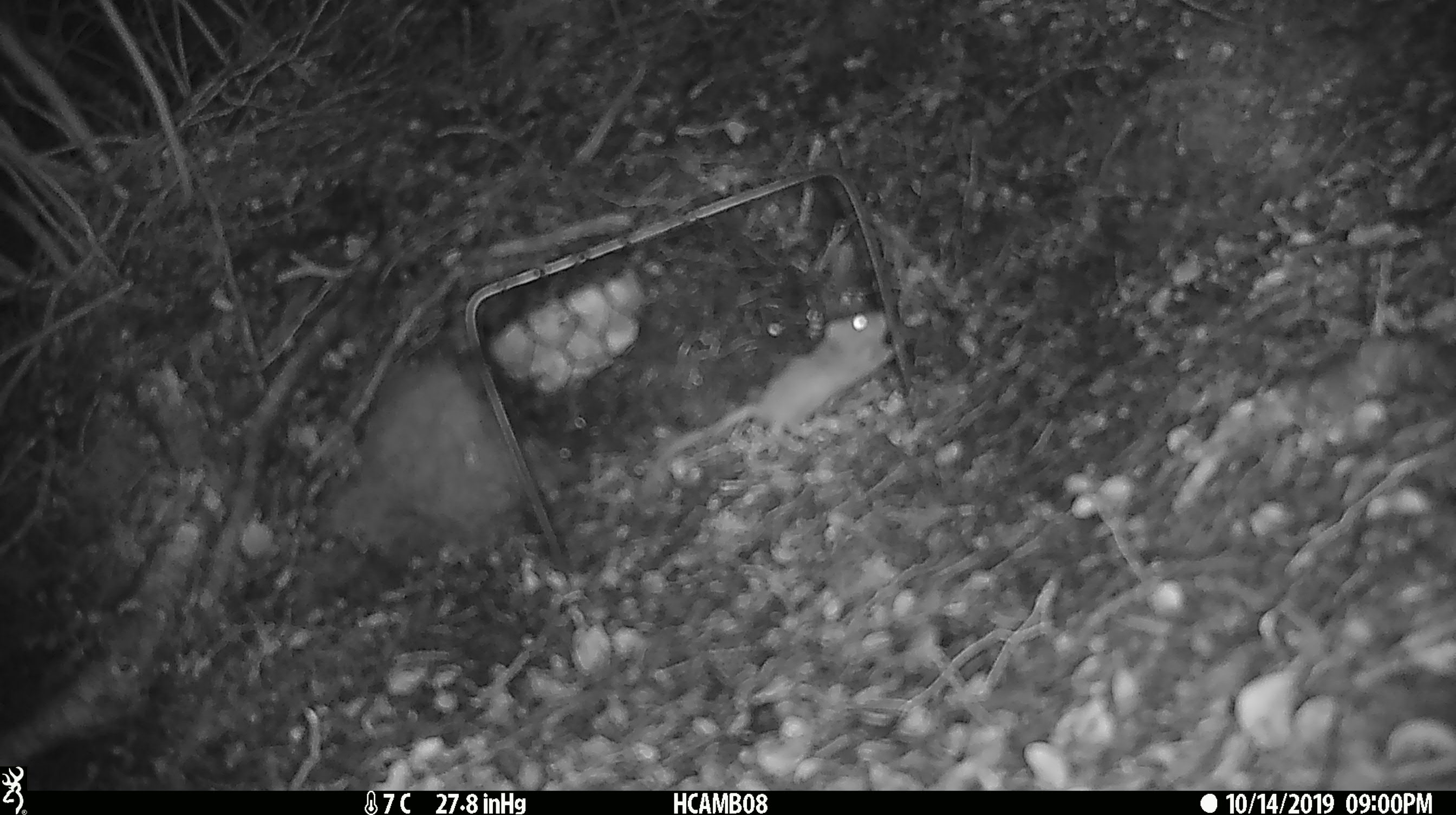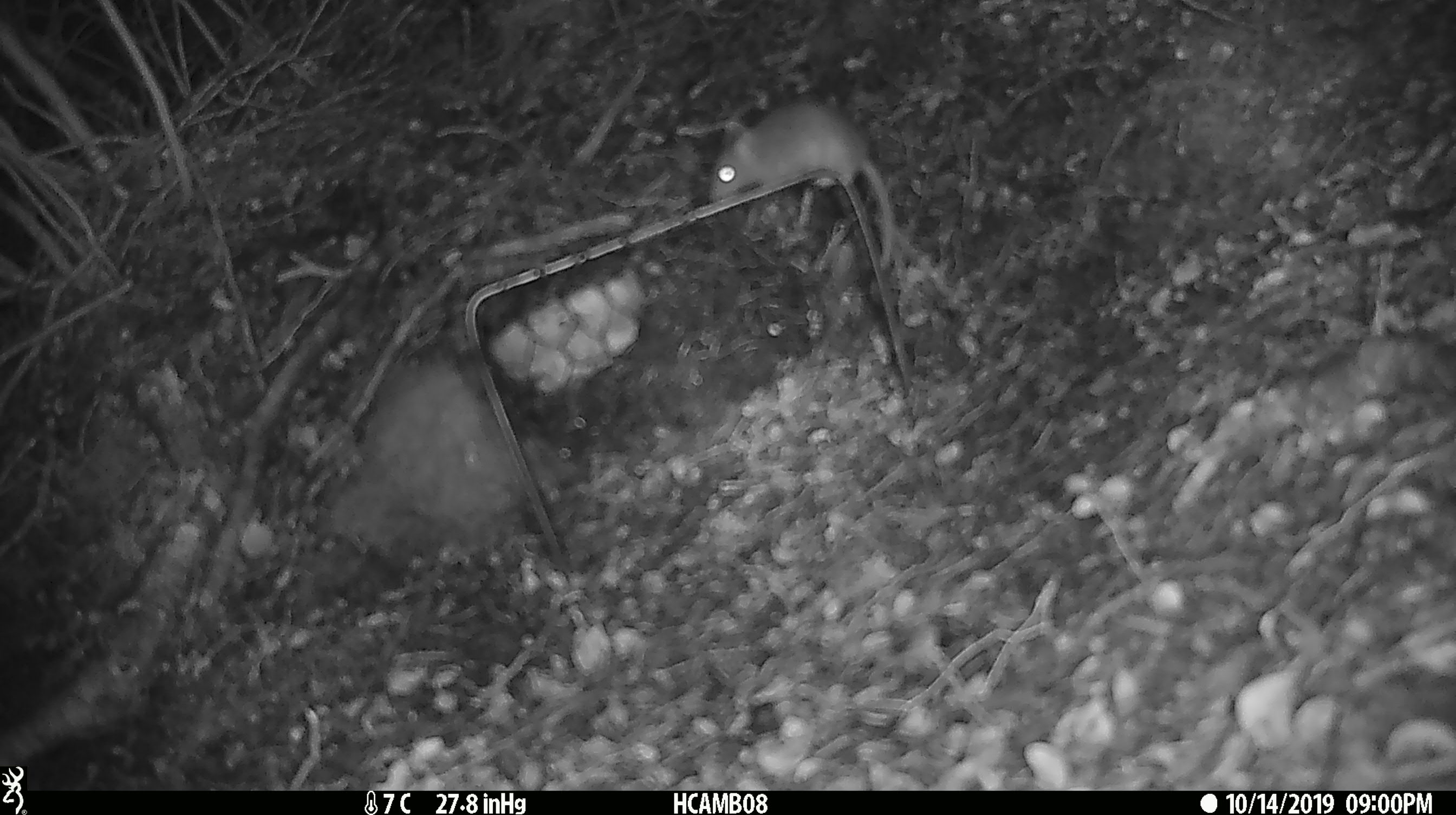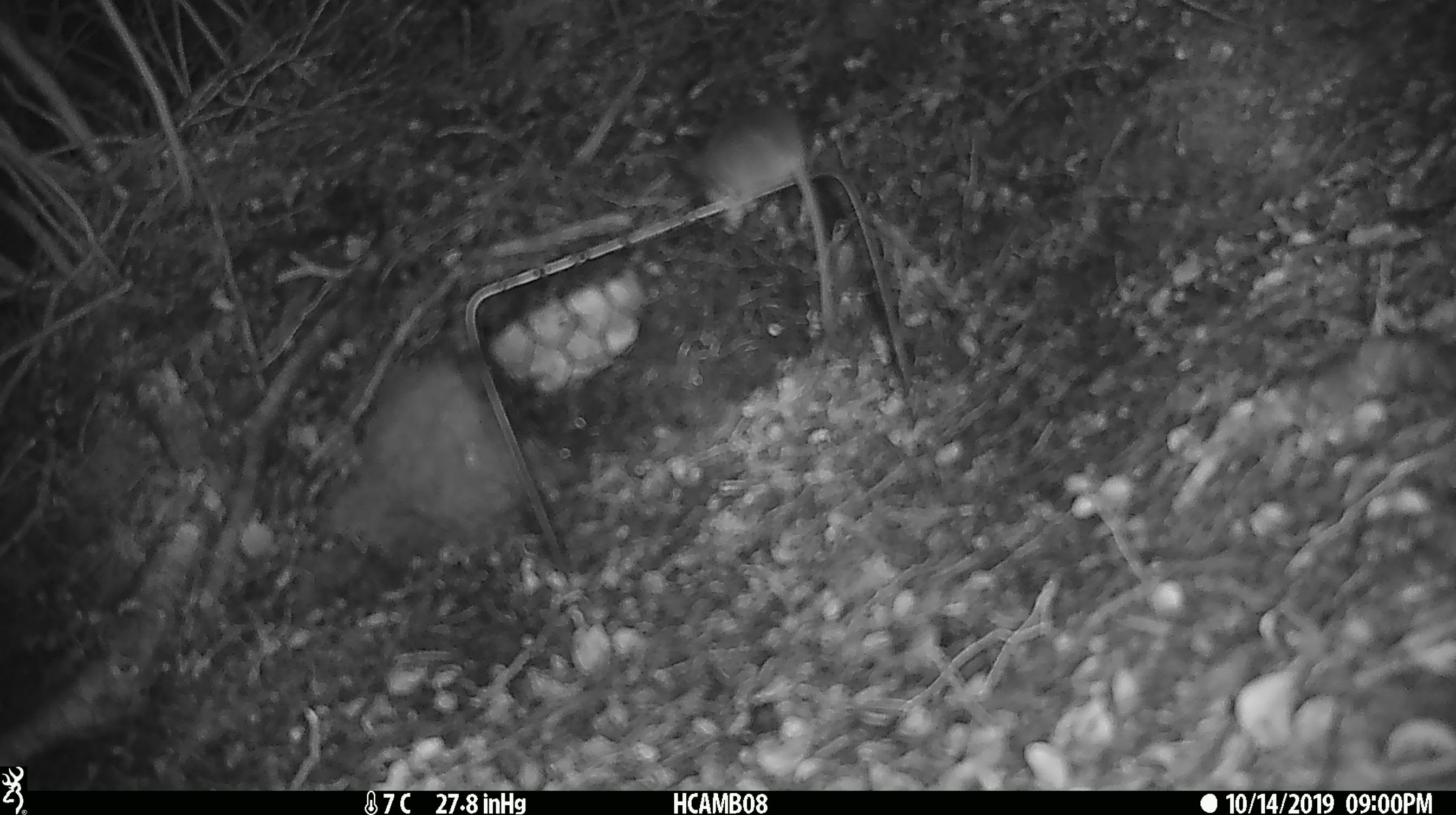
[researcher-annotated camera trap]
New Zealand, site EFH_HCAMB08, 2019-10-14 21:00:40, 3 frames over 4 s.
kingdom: Animalia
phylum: Chordata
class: Mammalia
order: Rodentia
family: Muridae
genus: Mus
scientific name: Mus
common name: mouse